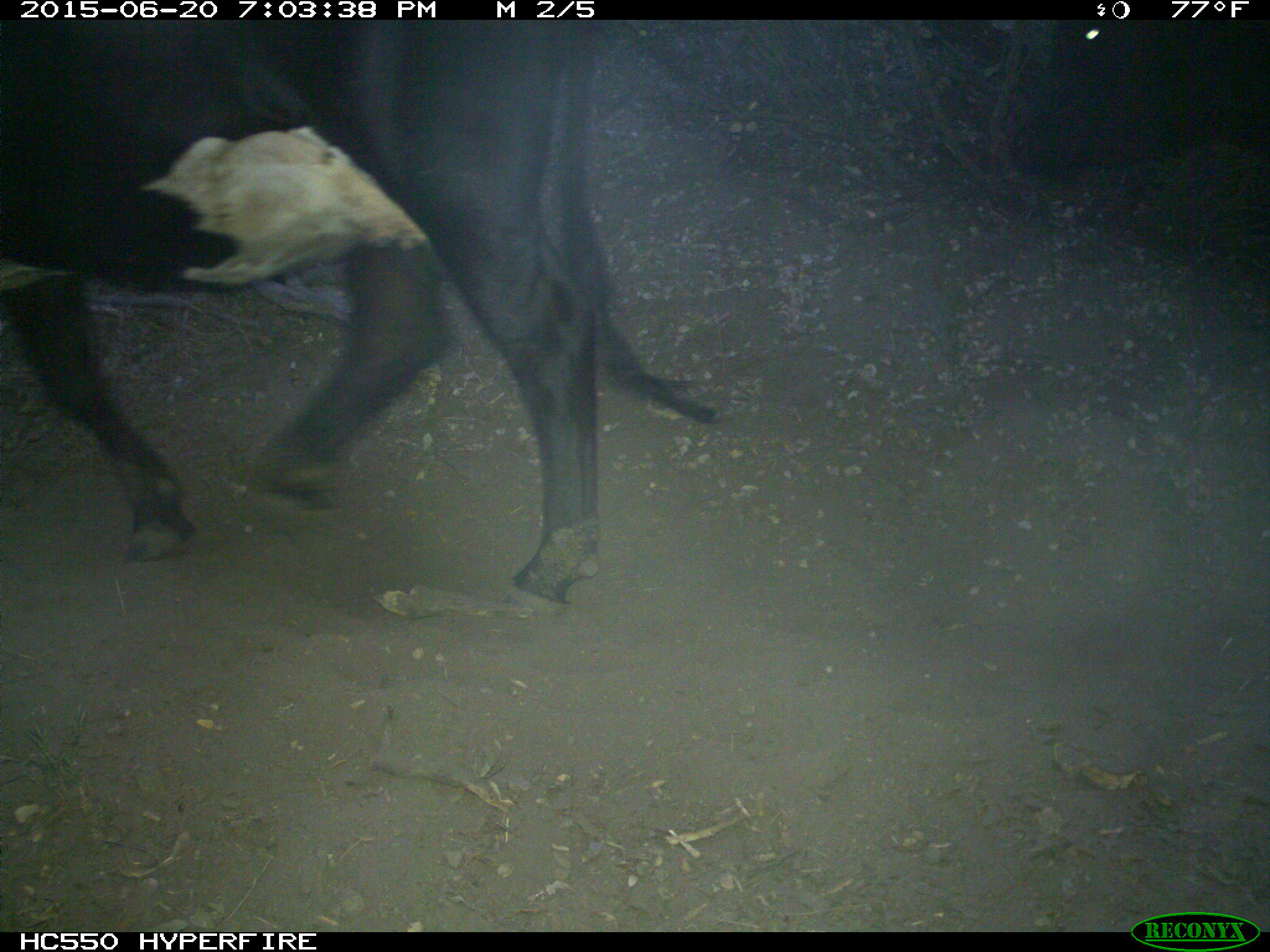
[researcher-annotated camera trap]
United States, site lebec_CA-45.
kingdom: Animalia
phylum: Chordata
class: Mammalia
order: Artiodactyla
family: Bovidae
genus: Bos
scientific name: Bos taurus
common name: domestic cow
Bos taurus (domestic cow).